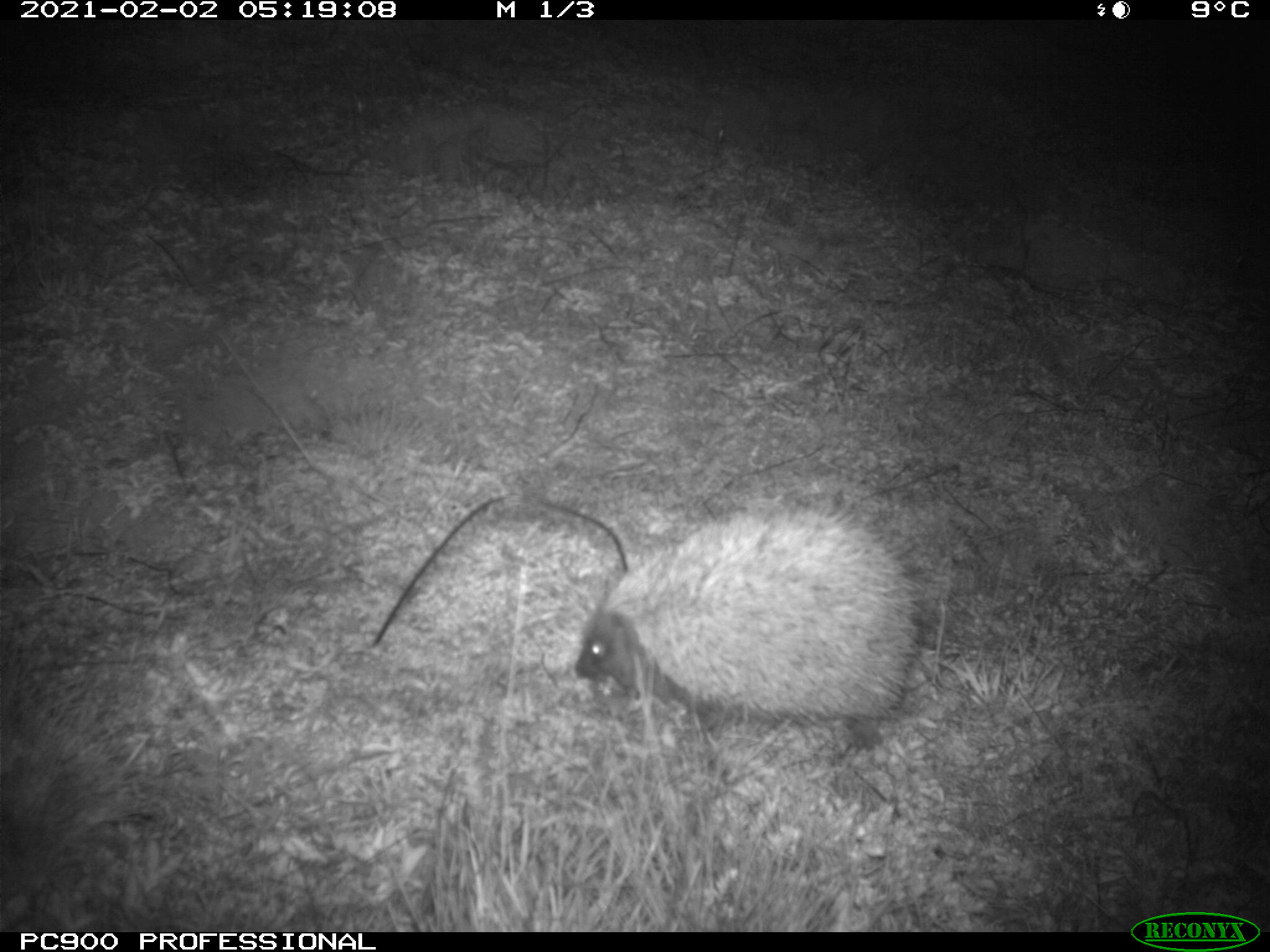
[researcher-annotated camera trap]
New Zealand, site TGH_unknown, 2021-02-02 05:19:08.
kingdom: Animalia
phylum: Chordata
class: Mammalia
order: Eulipotyphla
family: Erinaceidae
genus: Erinaceus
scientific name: Erinaceus europaeus europaeus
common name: european hedgehog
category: hedgehog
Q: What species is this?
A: Hedgehog (european hedgehog) (Erinaceus europaeus europaeus).